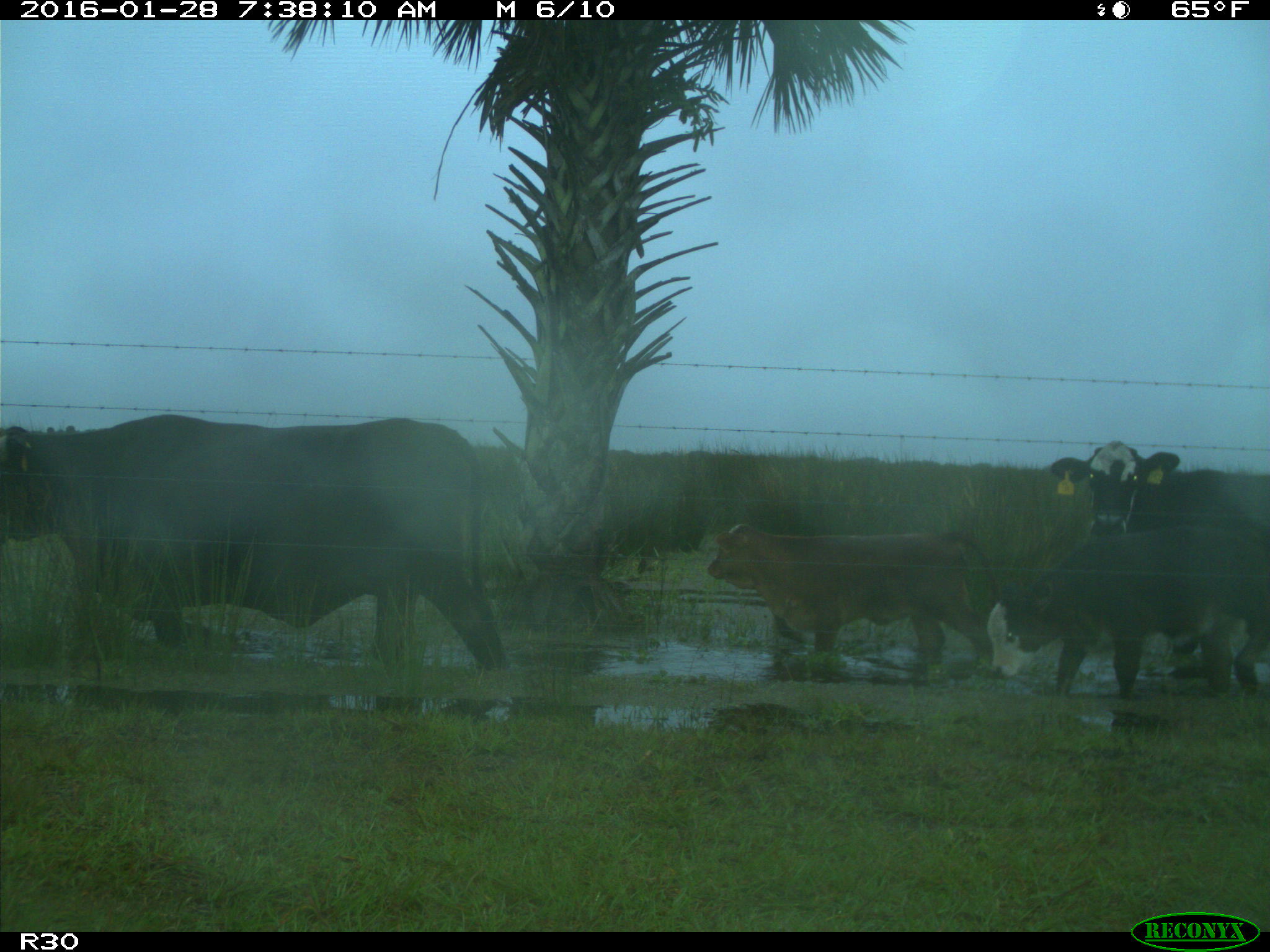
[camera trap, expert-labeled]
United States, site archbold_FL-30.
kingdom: Animalia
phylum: Chordata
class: Mammalia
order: Artiodactyla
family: Bovidae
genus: Bos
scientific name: Bos taurus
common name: domestic cow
Bos taurus (domestic cow).